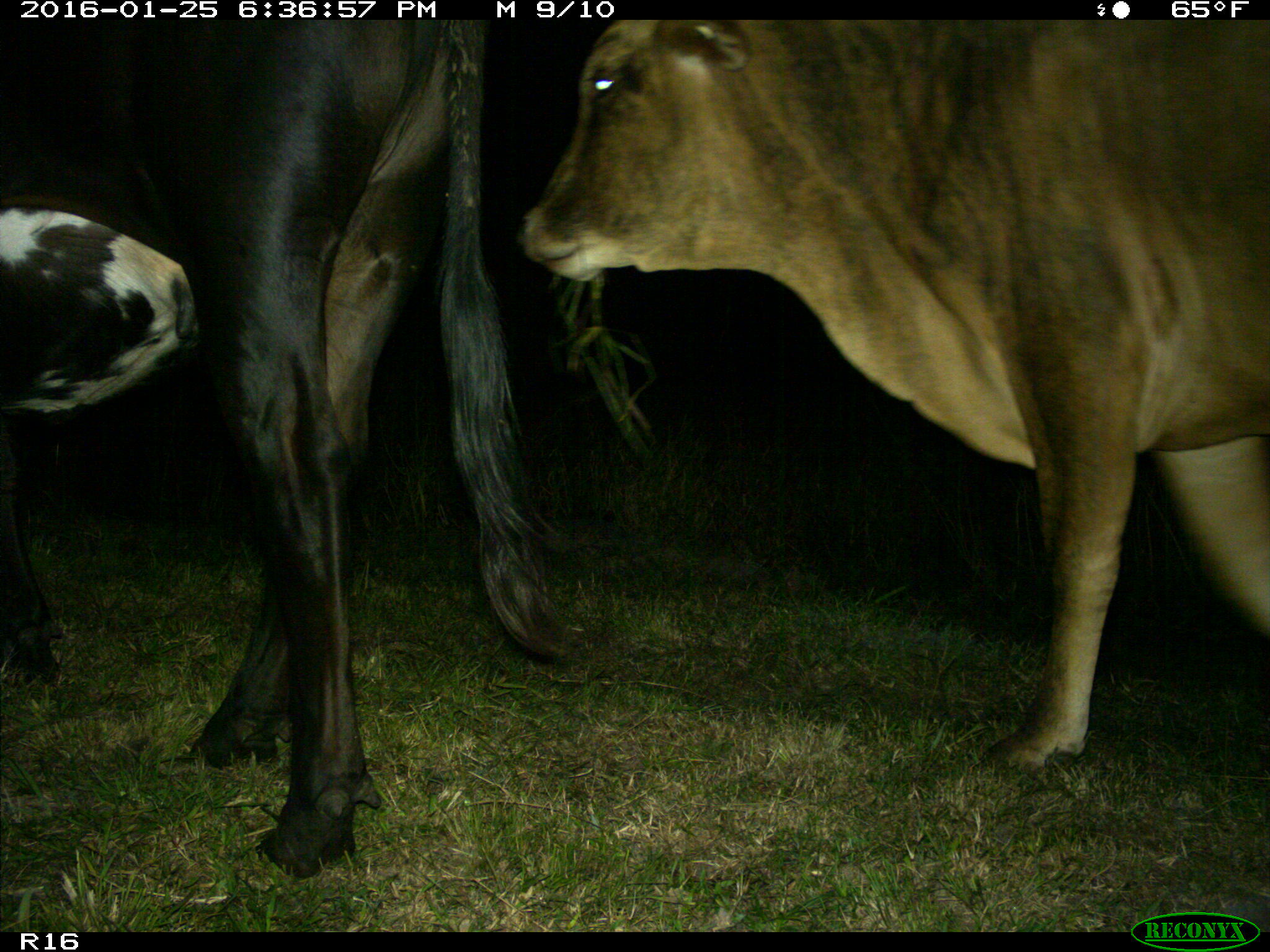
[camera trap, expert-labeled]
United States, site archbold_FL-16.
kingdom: Animalia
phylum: Chordata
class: Mammalia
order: Artiodactyla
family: Bovidae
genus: Bos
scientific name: Bos taurus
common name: domestic cow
Bos taurus (domestic cow).